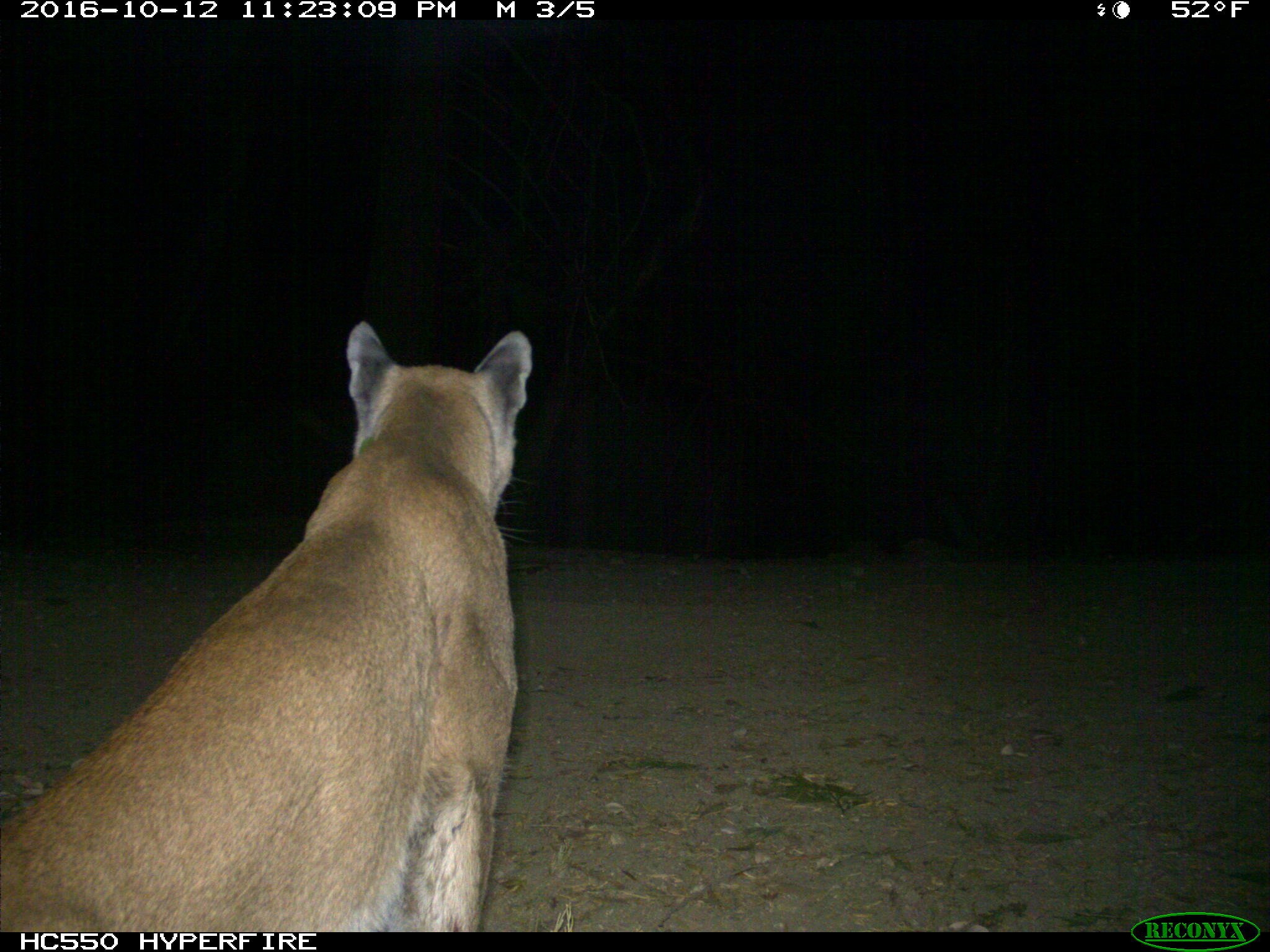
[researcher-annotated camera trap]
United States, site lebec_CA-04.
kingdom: Animalia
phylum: Chordata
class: Mammalia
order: Carnivora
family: Felidae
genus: Puma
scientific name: Puma concolor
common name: mountain lion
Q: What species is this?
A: Puma concolor (mountain lion).